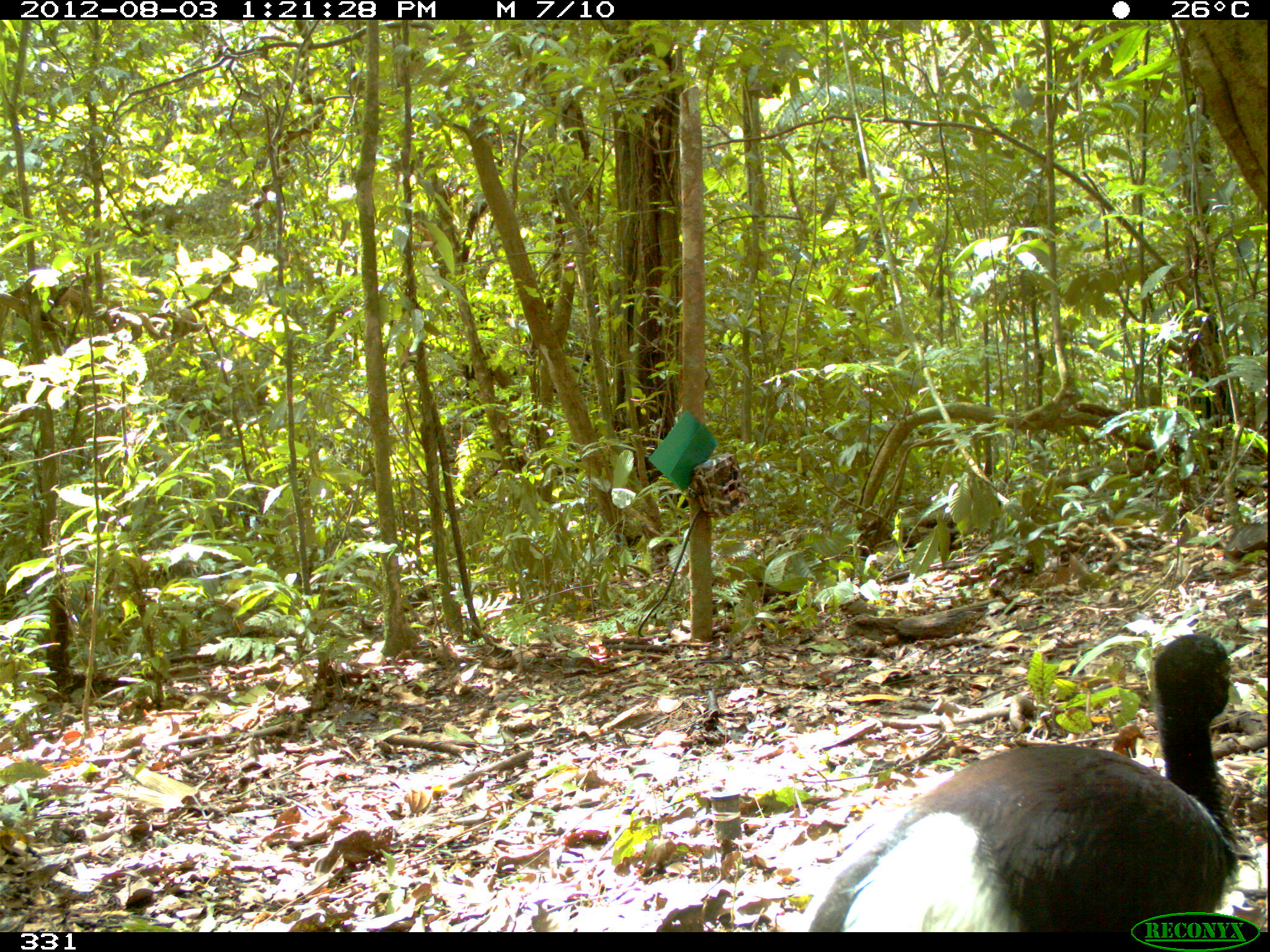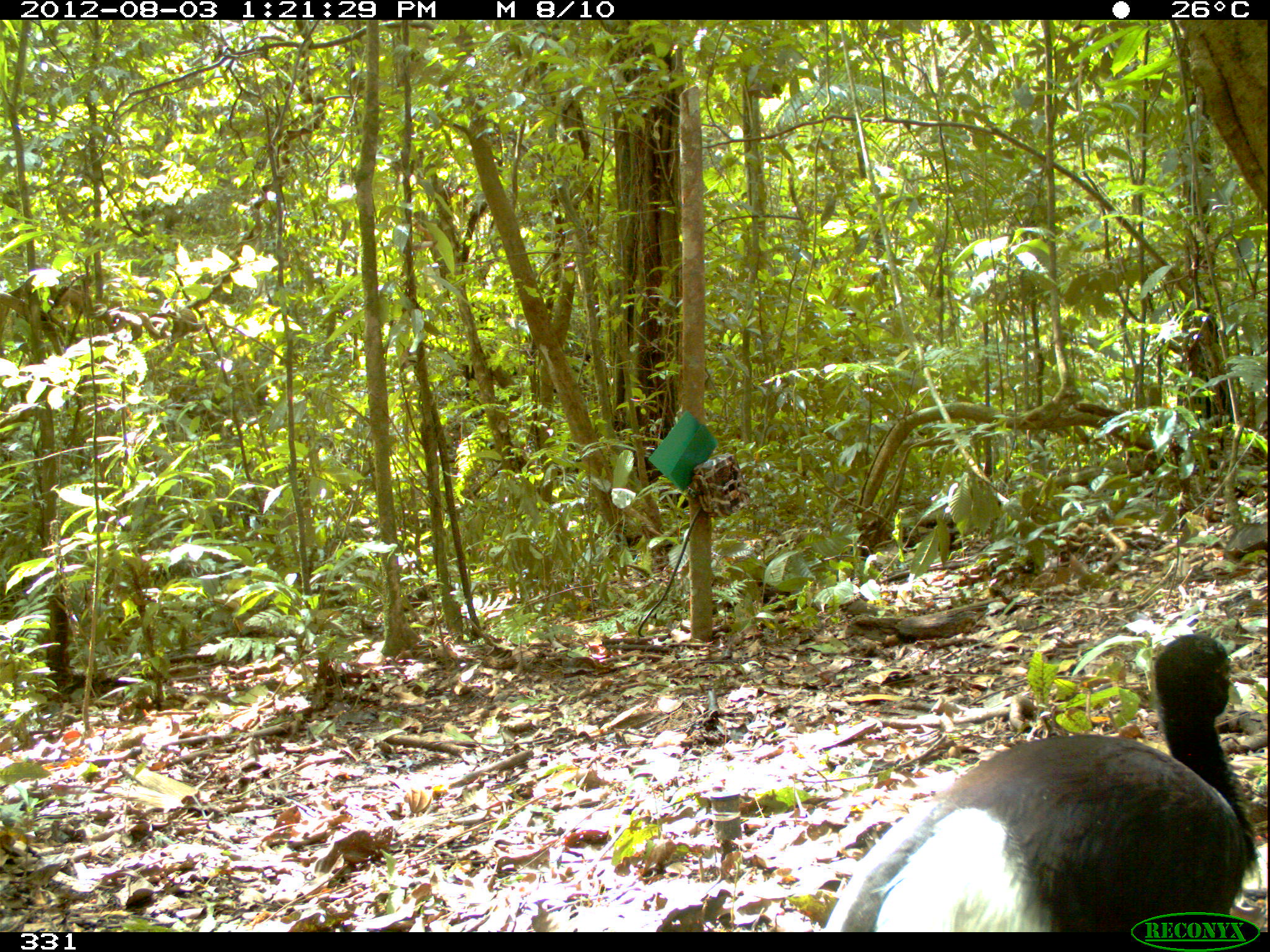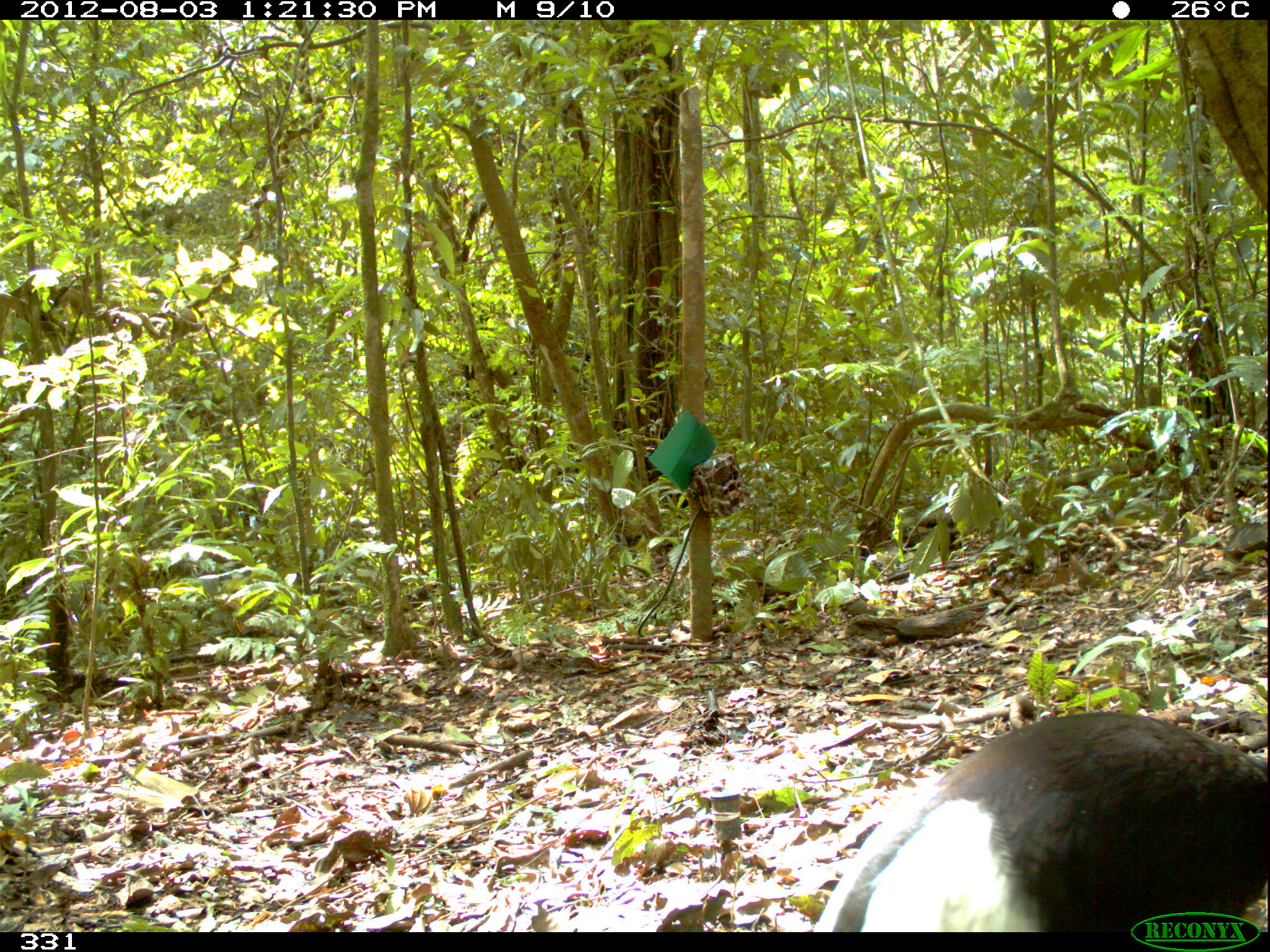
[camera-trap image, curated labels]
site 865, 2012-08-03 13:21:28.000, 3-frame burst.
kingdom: Animalia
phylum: Chordata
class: Aves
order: Gruiformes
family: Psophiidae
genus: Psophia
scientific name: Psophia leucoptera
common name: pale-winged trumpeter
Psophia leucoptera (pale-winged trumpeter).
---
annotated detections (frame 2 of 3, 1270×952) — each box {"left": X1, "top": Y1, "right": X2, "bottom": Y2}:
psophia leucoptera: {"left": 818, "top": 632, "right": 1258, "bottom": 932}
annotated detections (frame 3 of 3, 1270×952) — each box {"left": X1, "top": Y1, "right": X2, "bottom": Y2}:
psophia leucoptera: {"left": 812, "top": 711, "right": 1267, "bottom": 930}